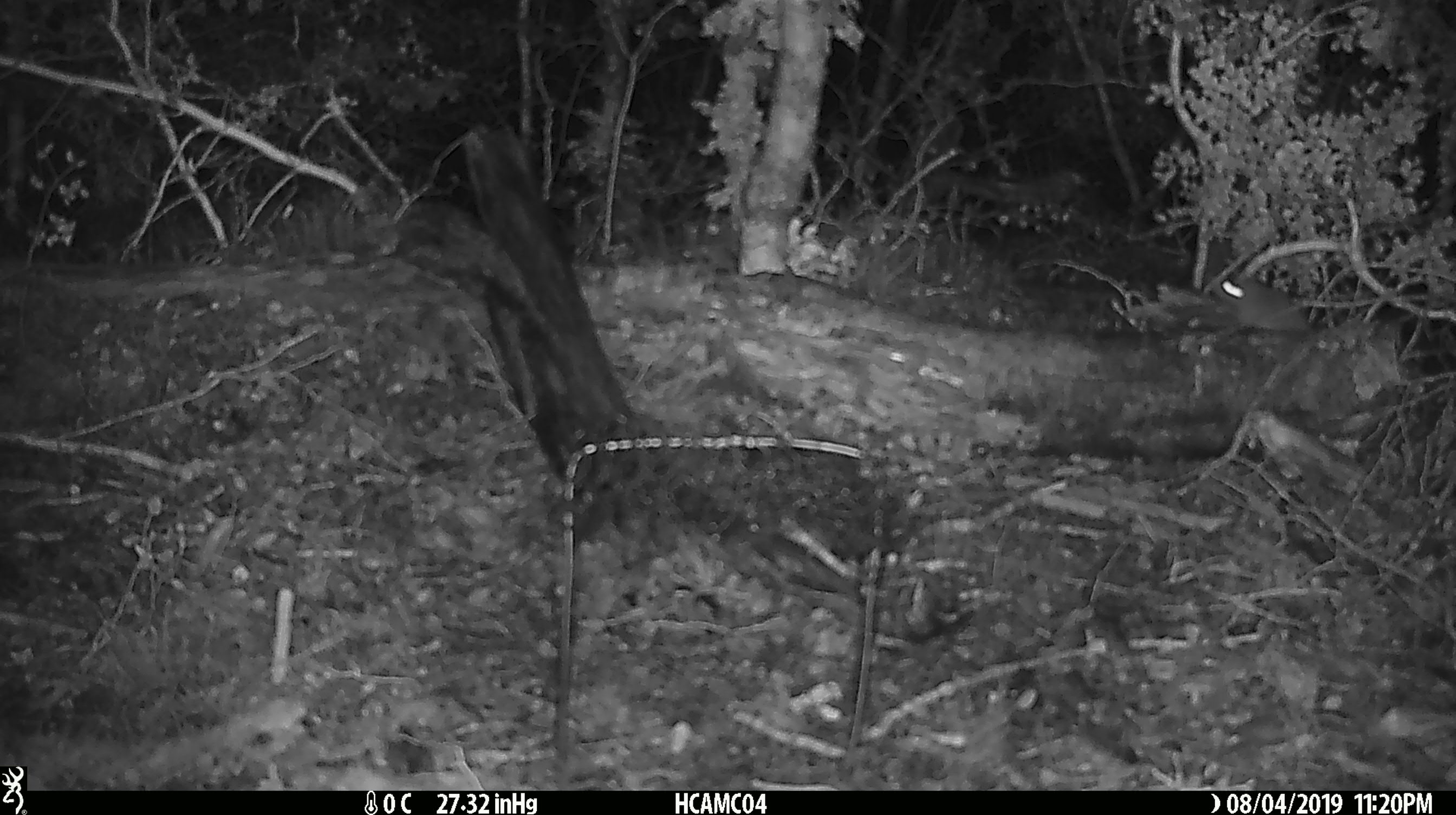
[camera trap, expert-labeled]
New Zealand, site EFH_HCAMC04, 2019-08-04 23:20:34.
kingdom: Animalia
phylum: Chordata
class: Mammalia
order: Rodentia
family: Muridae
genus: Mus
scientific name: Mus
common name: mouse